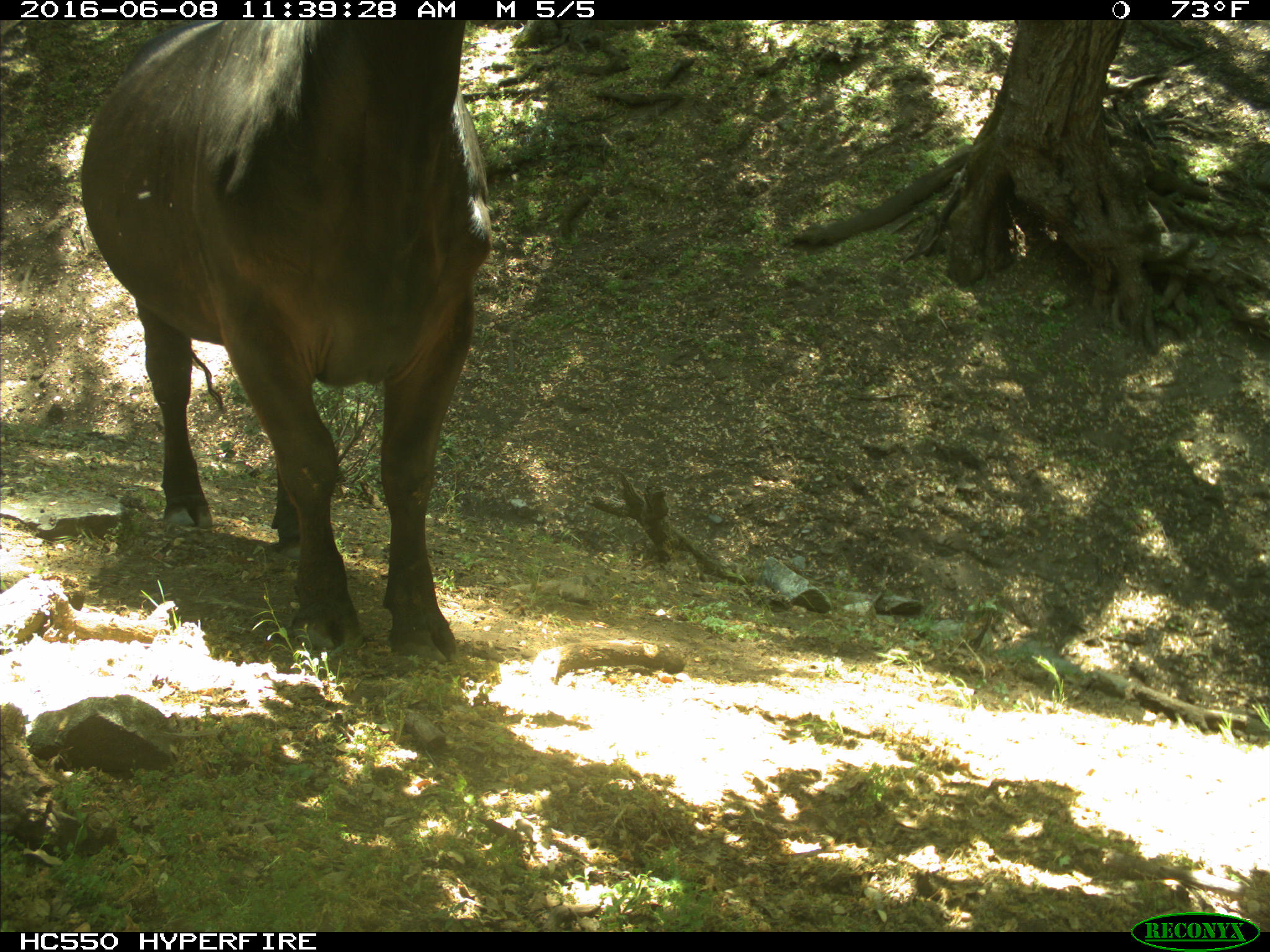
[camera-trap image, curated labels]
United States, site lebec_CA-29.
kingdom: Animalia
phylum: Chordata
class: Mammalia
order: Artiodactyla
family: Bovidae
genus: Bos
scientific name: Bos taurus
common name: domestic cow